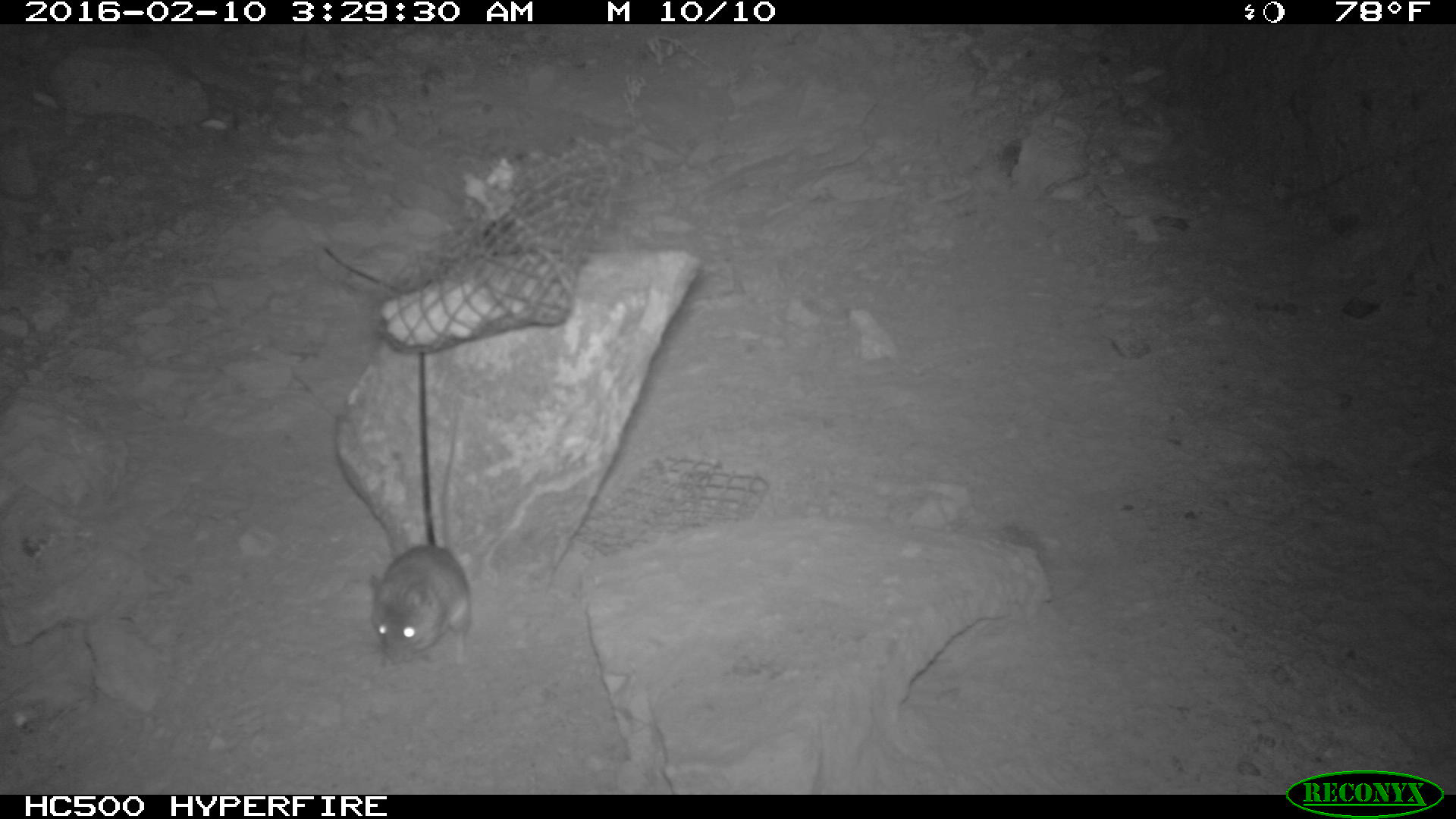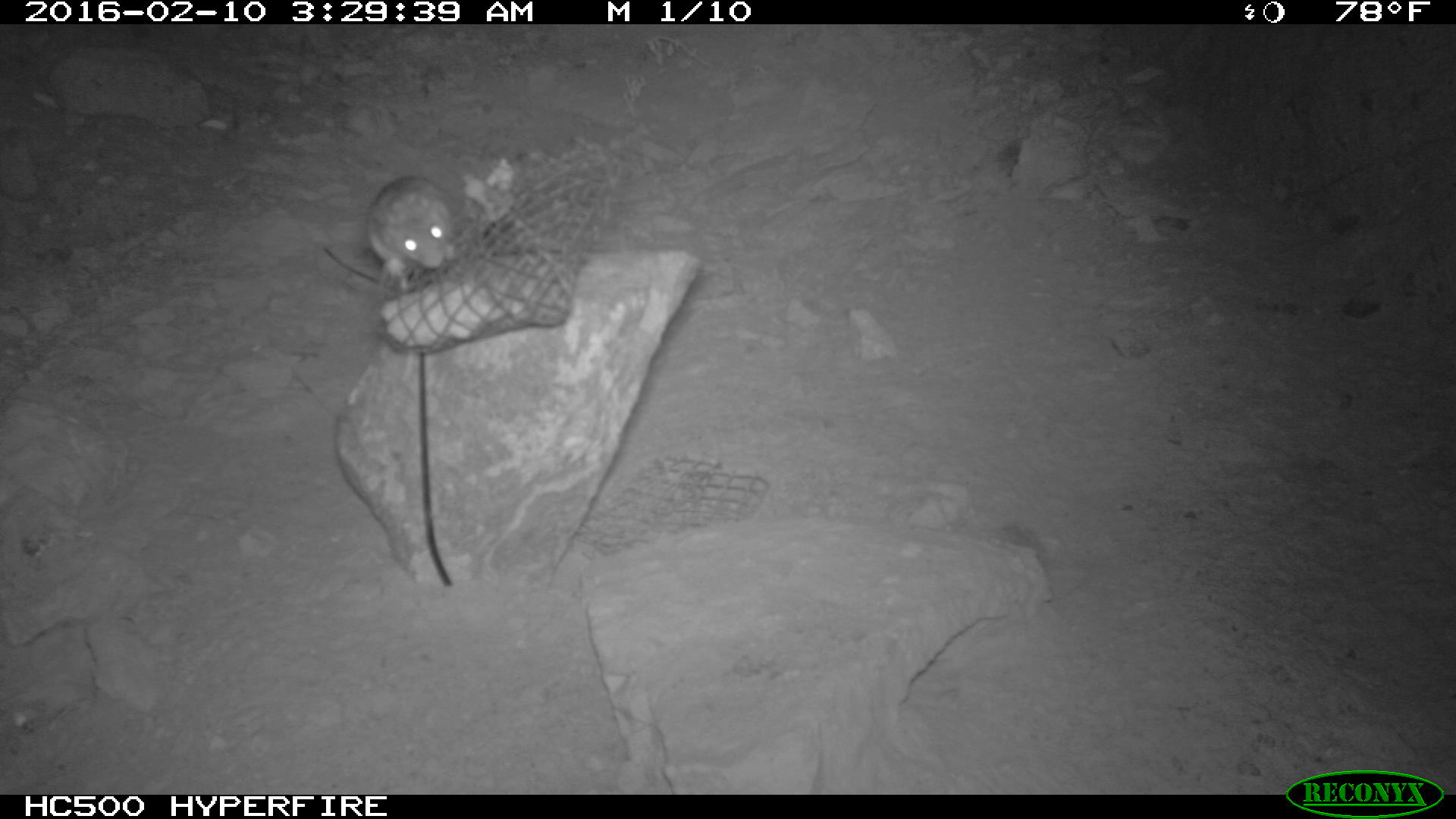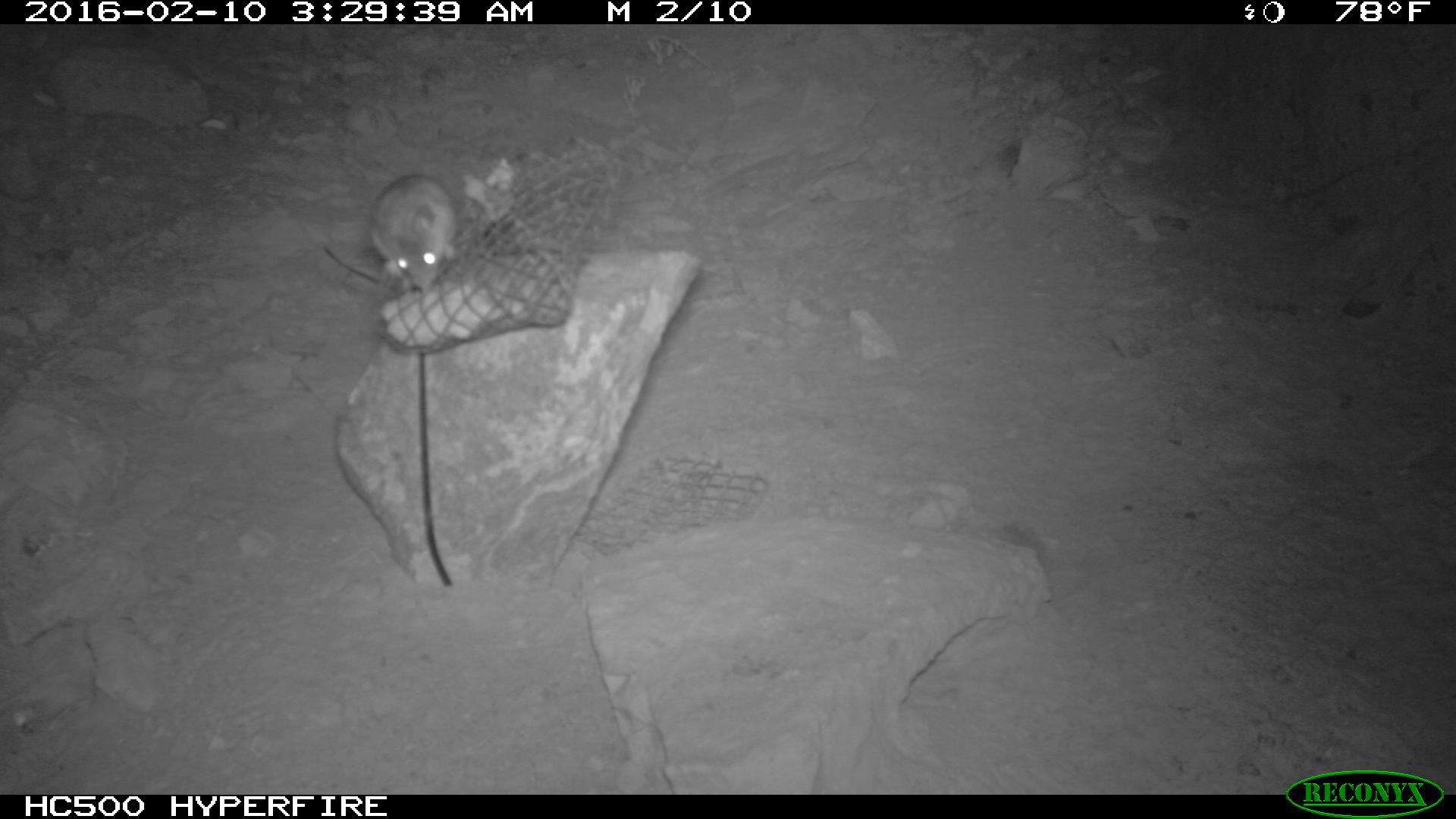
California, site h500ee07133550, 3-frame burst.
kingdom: Animalia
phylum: Chordata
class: Mammalia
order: Rodentia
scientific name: Rodentia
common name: rodent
Rodent (Rodentia).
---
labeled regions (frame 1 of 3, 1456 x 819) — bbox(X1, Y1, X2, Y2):
rodent: bbox(362, 418, 475, 677)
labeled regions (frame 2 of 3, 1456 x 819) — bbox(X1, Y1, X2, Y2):
rodent: bbox(361, 174, 458, 278)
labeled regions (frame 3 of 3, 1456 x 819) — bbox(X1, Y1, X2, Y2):
rodent: bbox(369, 173, 460, 291)